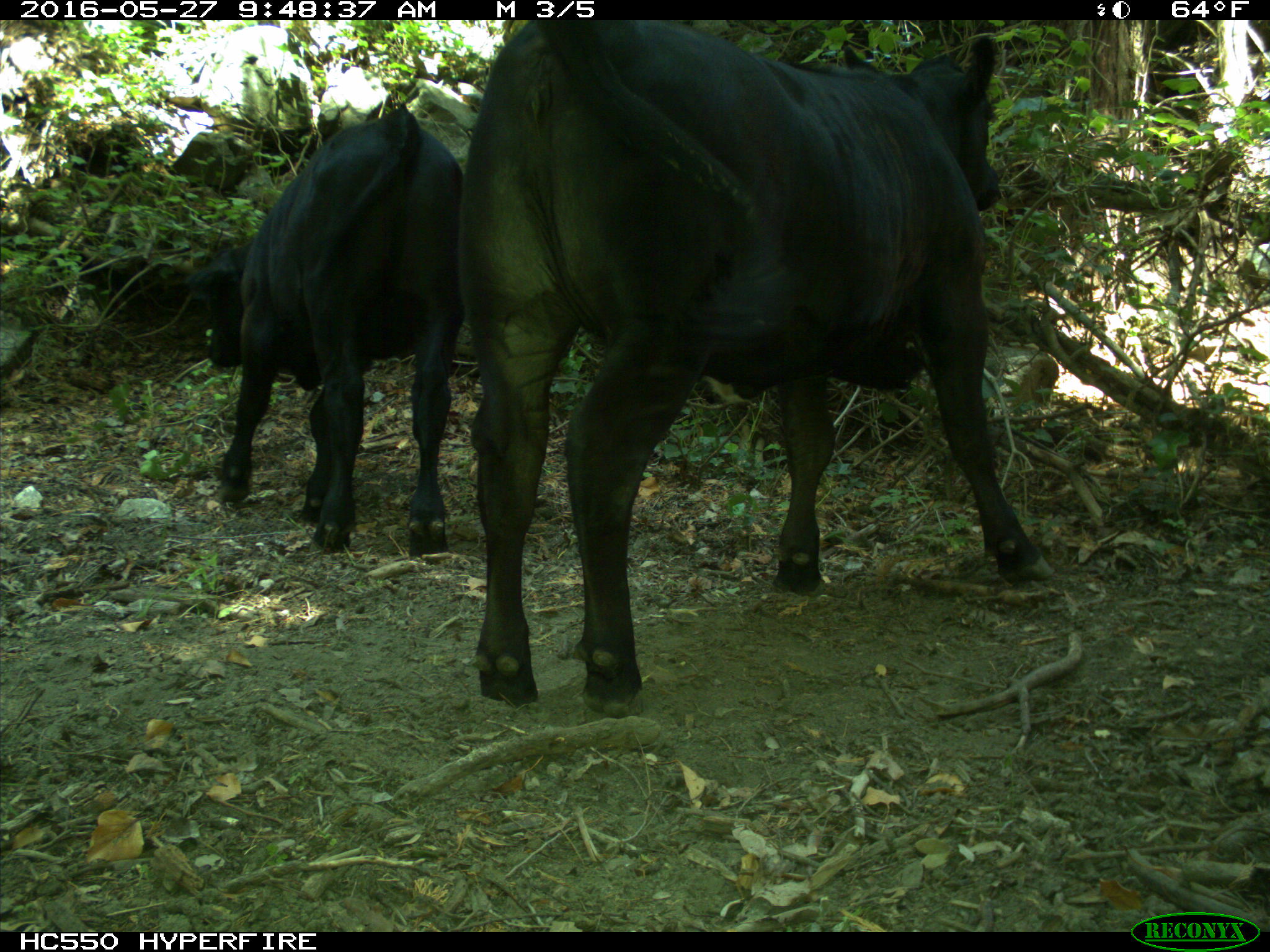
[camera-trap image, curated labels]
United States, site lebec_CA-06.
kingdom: Animalia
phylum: Chordata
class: Mammalia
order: Artiodactyla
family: Bovidae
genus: Bos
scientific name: Bos taurus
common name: domestic cow